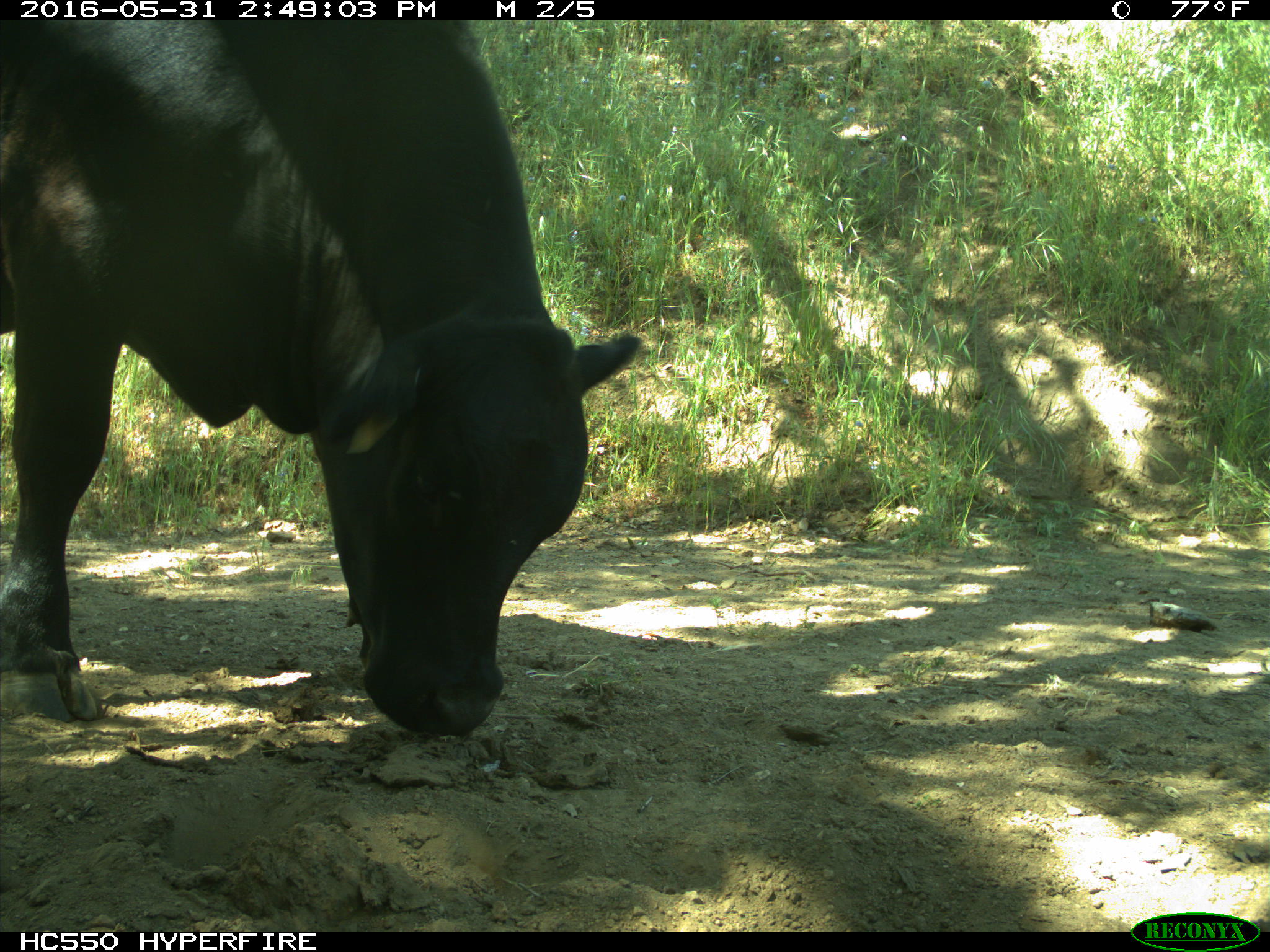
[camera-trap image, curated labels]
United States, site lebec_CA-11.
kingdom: Animalia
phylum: Chordata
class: Mammalia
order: Artiodactyla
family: Bovidae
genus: Bos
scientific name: Bos taurus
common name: domestic cow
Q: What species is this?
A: Bos taurus (domestic cow).